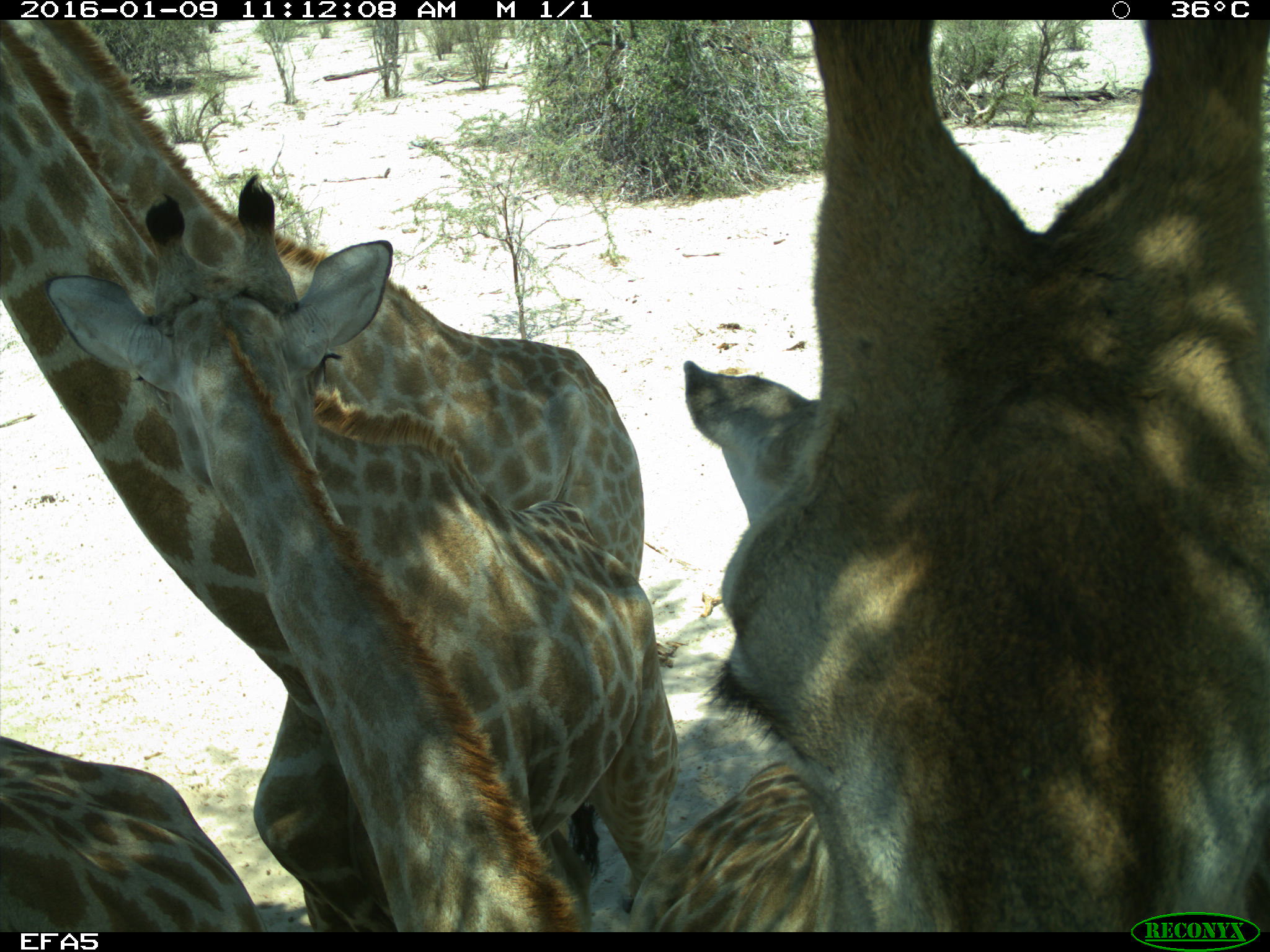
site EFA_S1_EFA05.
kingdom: Animalia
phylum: Chordata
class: Mammalia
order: Artiodactyla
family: Giraffidae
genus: Giraffa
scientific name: Giraffa camelopardalis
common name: giraffe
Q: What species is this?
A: Giraffe (Giraffa camelopardalis).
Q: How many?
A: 4.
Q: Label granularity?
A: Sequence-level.